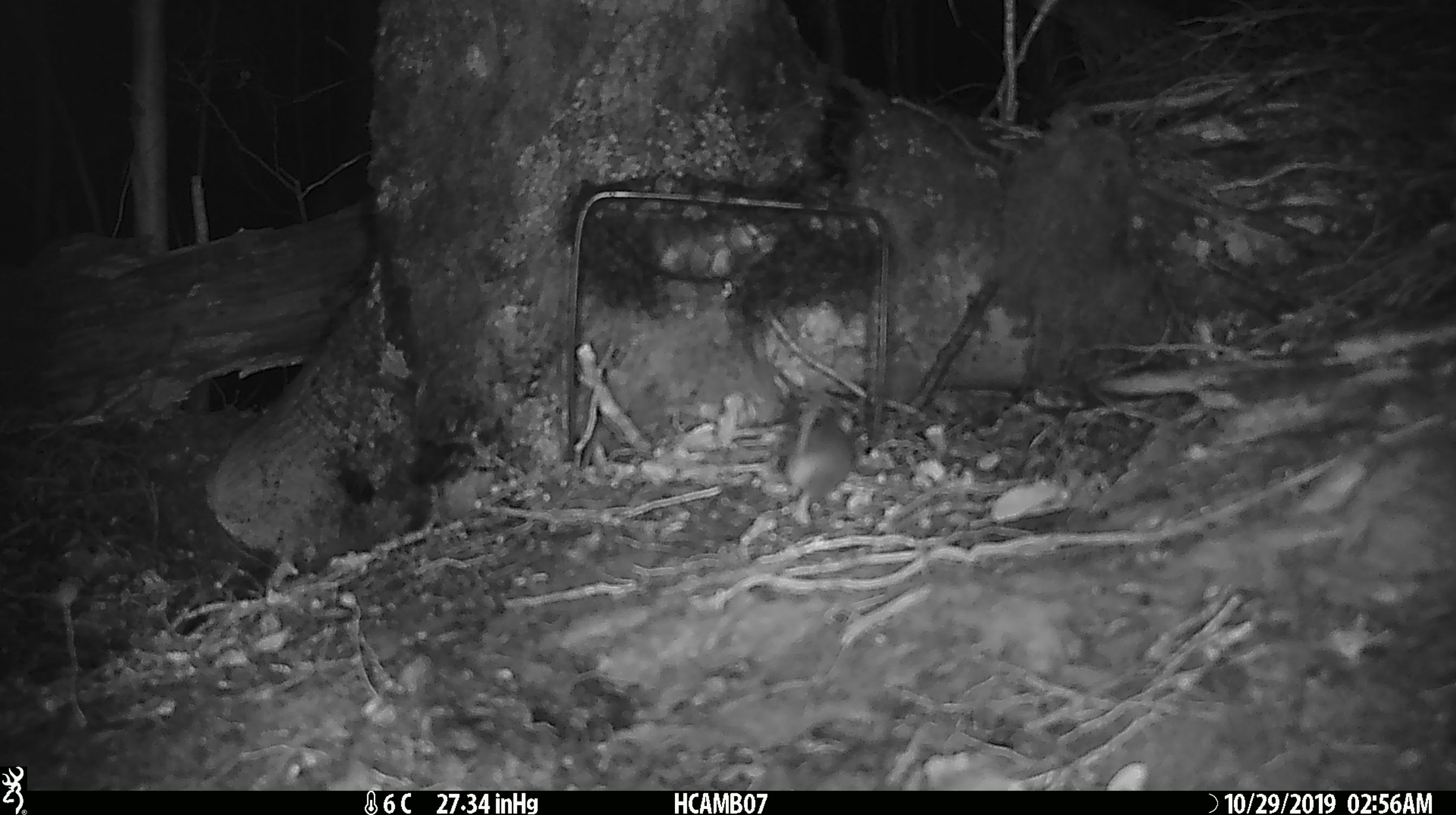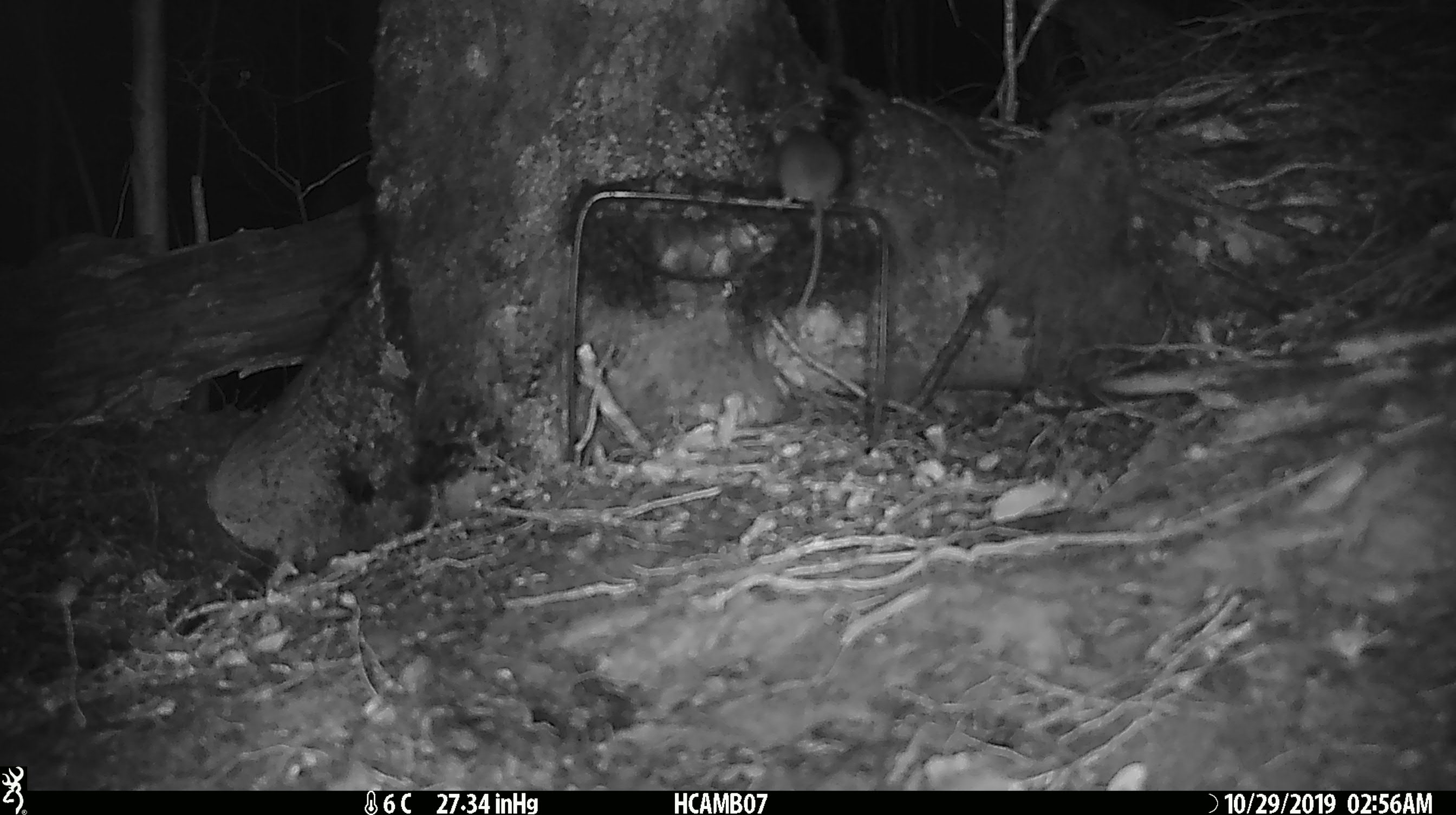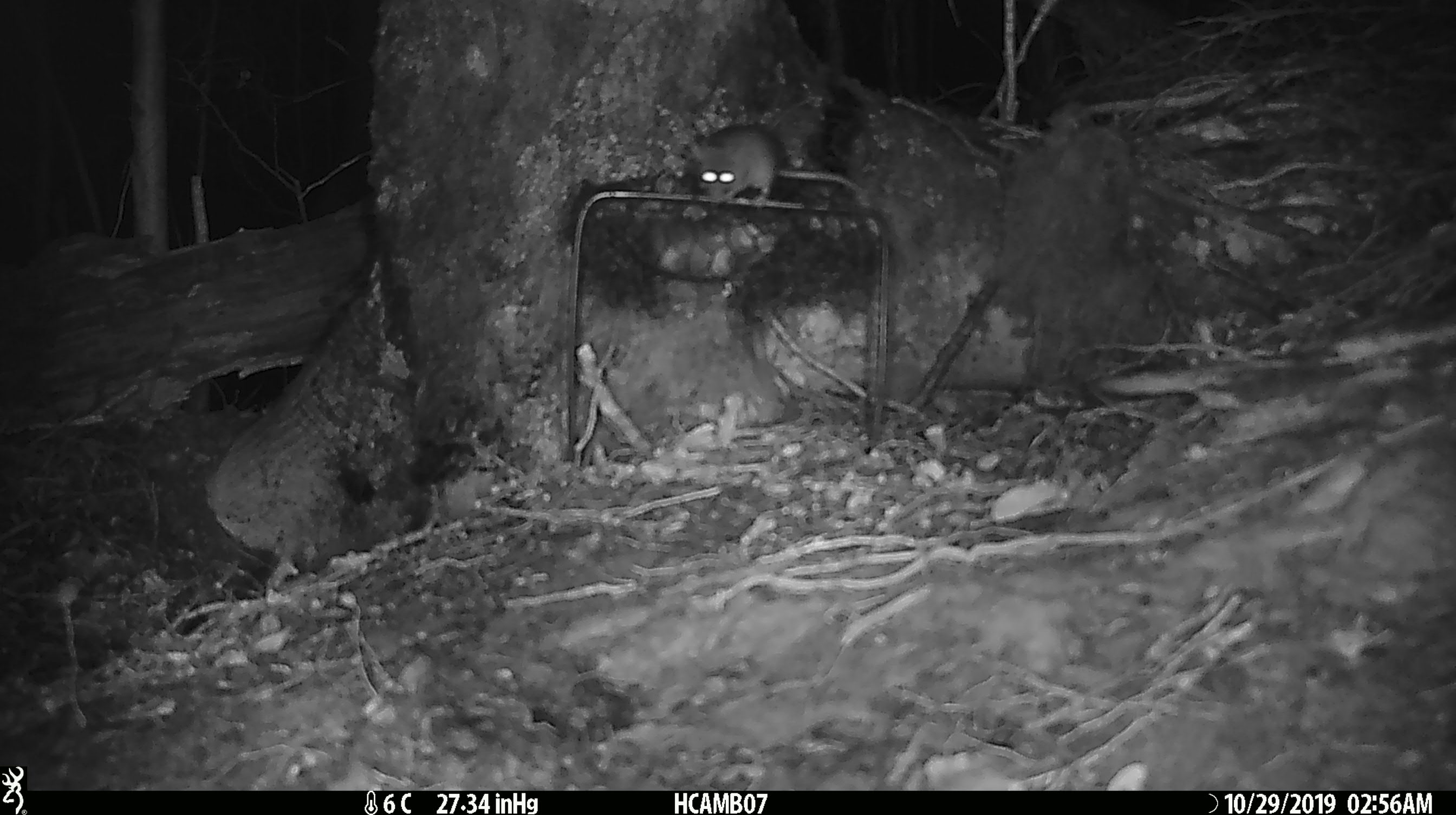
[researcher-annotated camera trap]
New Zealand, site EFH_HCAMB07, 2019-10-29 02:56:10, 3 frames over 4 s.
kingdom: Animalia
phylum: Chordata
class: Mammalia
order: Rodentia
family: Muridae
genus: Mus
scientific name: Mus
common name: mouse